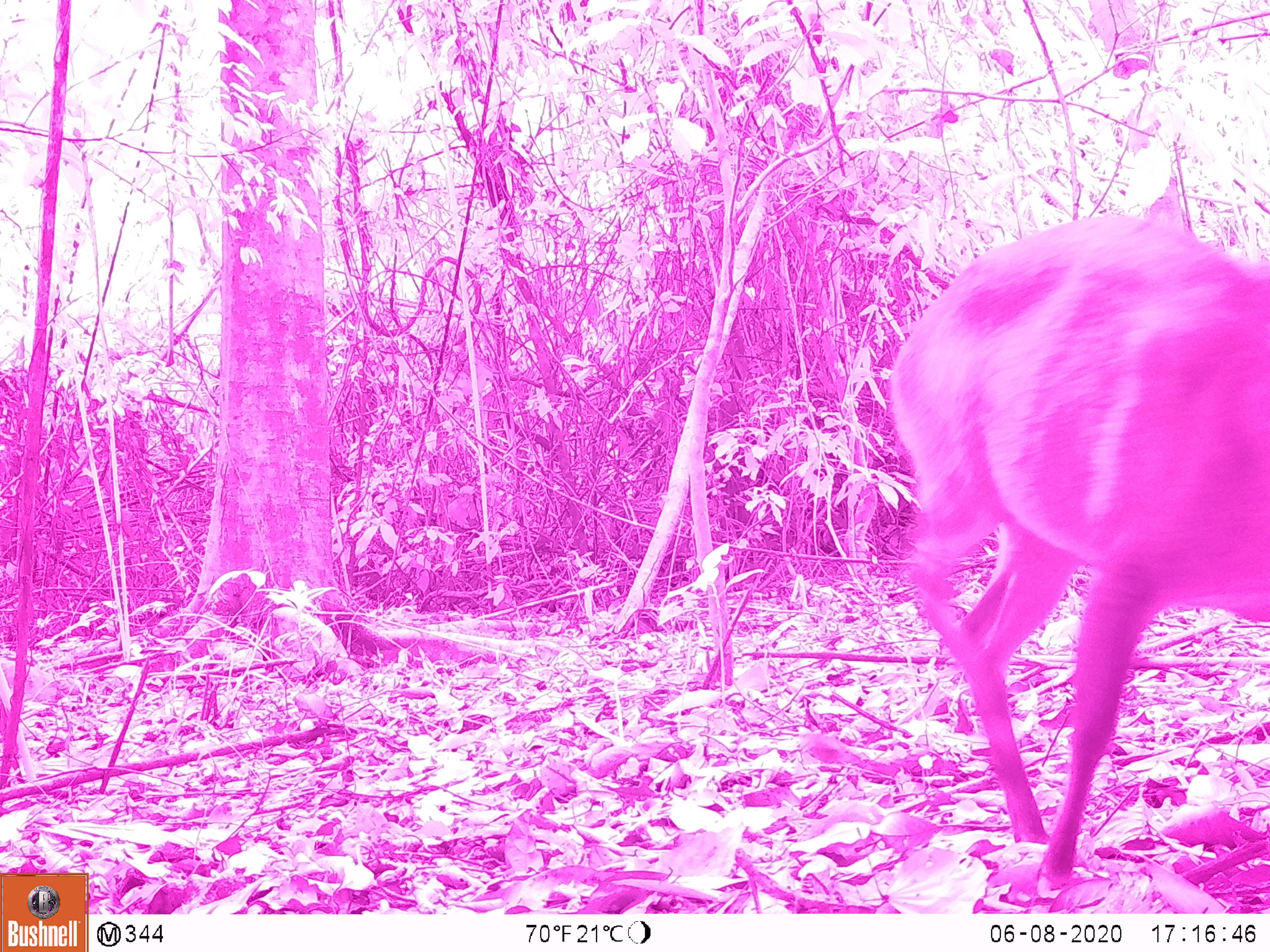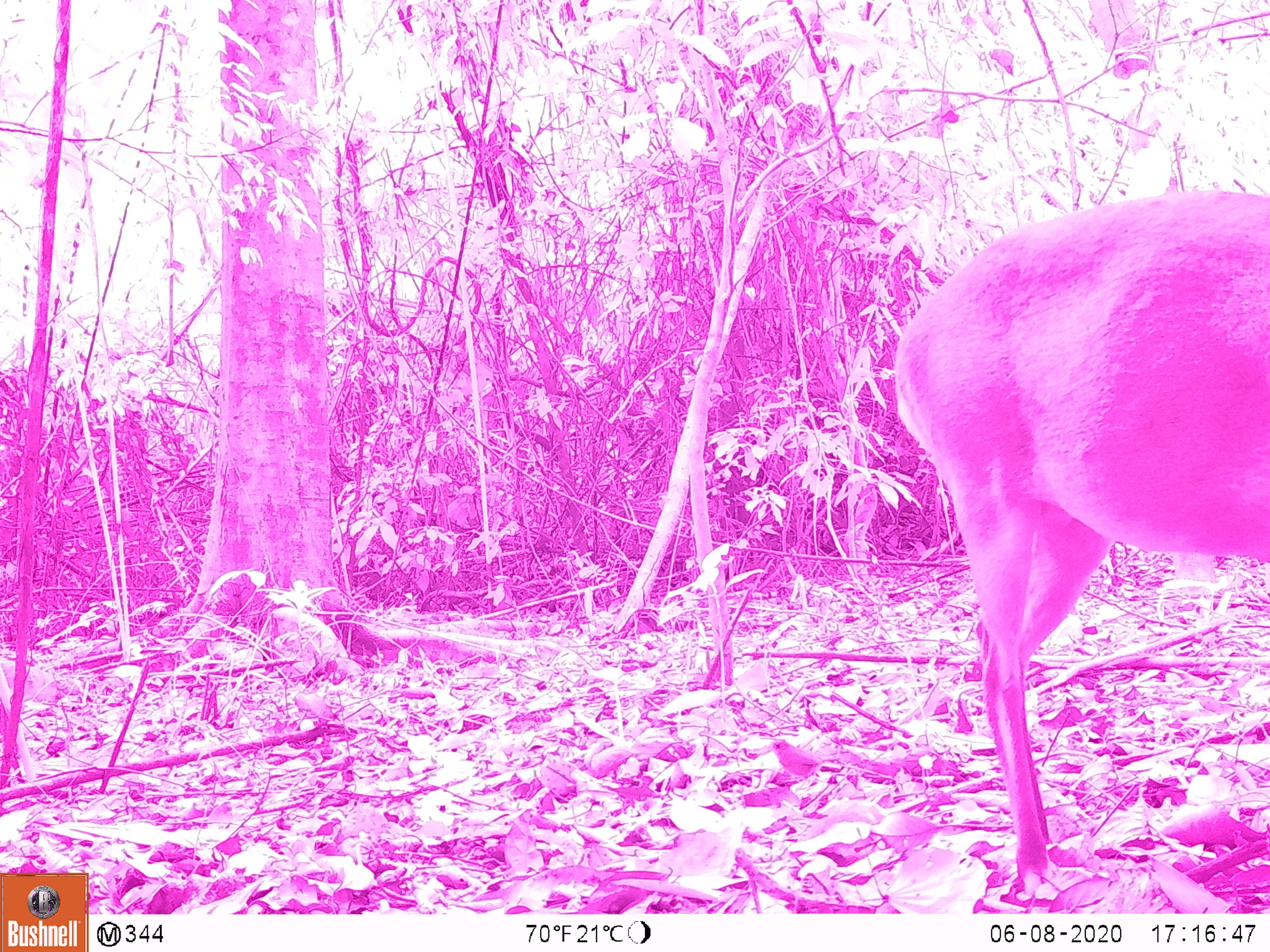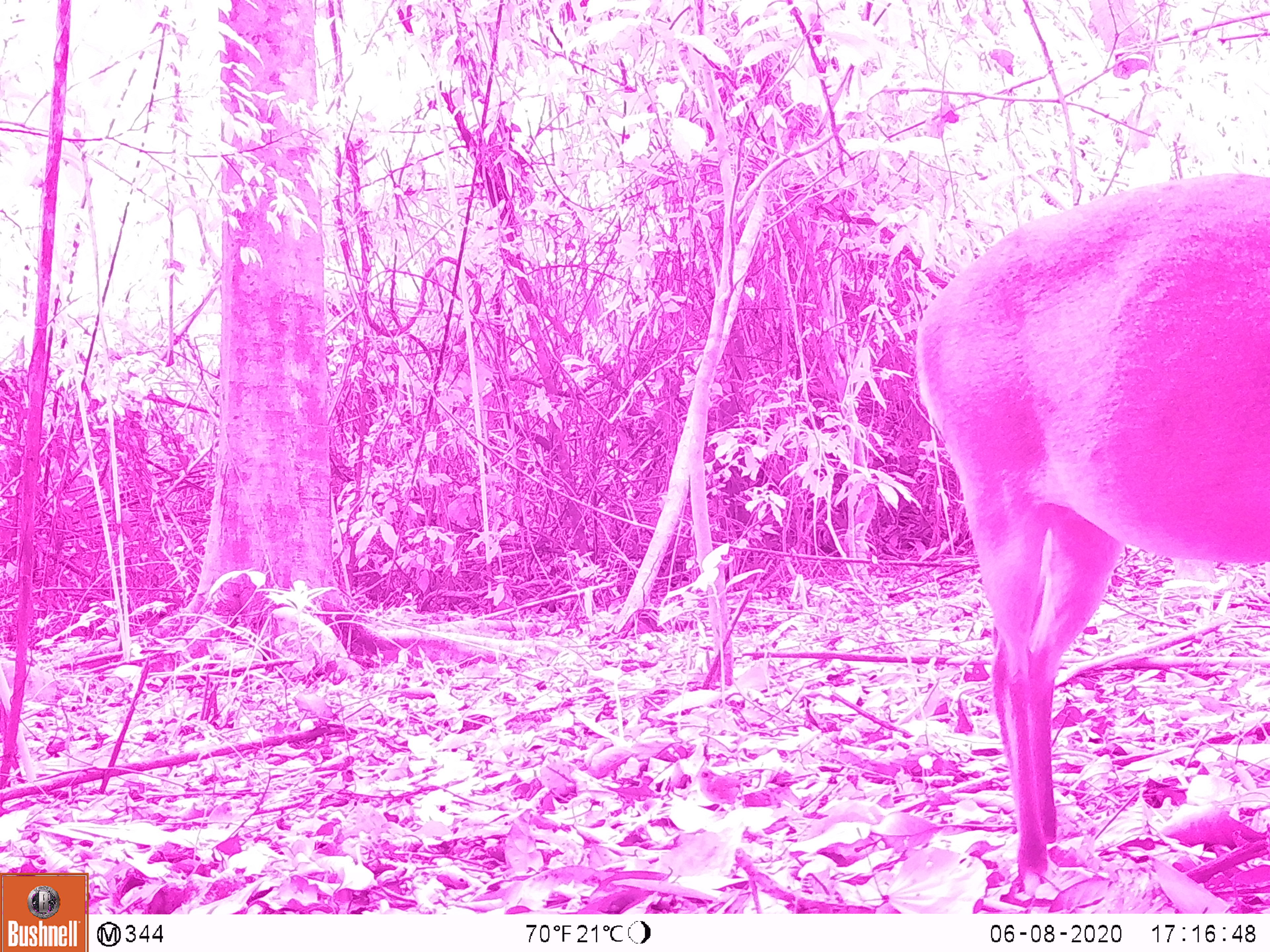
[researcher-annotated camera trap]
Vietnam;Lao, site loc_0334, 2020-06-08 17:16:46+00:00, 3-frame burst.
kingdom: Animalia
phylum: Chordata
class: Mammalia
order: Artiodactyla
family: Cervidae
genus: Muntiacus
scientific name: Muntiacus vuquangensis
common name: large-antlered muntjac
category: large antlered muntjac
Large antlered muntjac (large-antlered muntjac) (Muntiacus vuquangensis). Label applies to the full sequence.